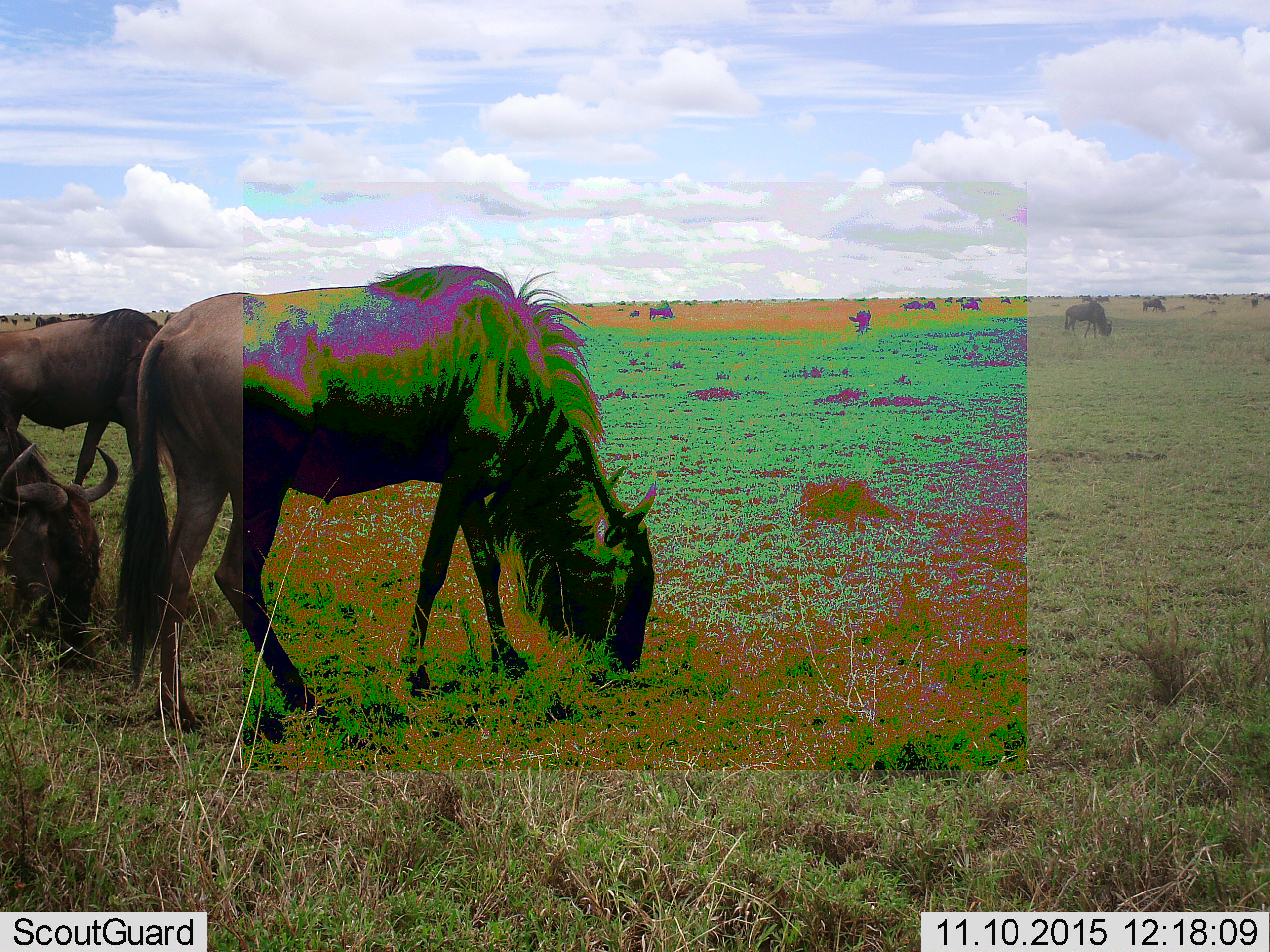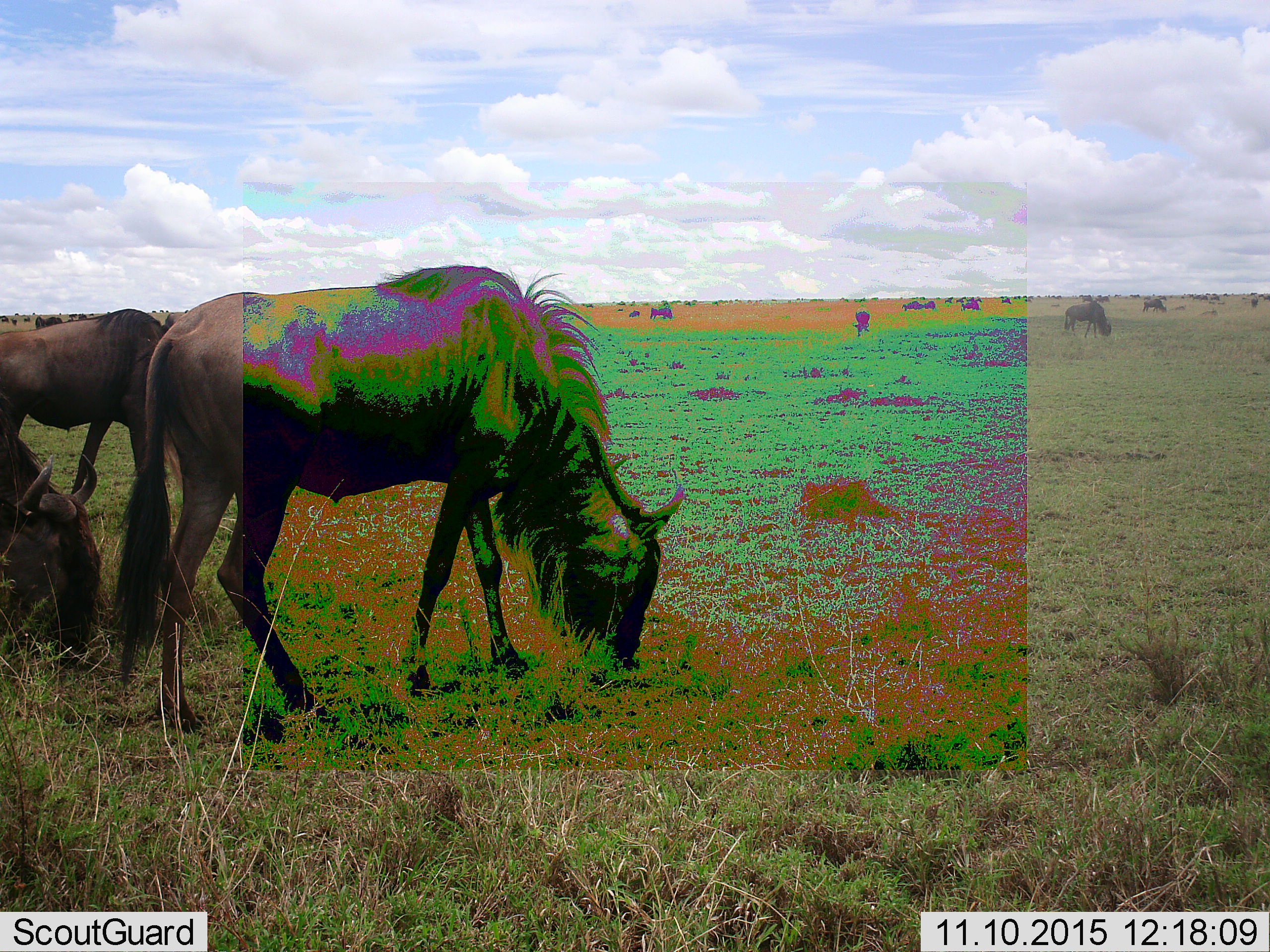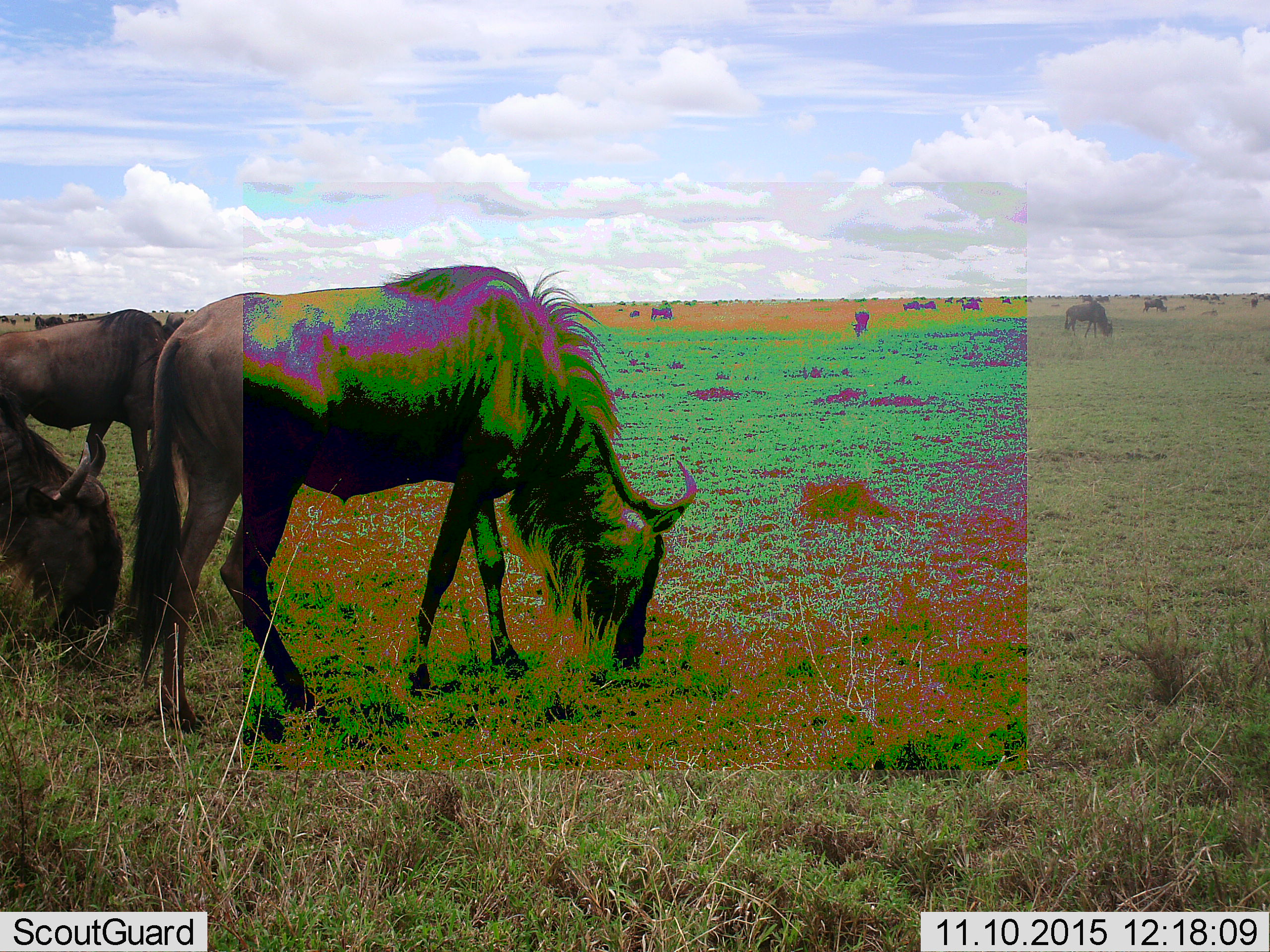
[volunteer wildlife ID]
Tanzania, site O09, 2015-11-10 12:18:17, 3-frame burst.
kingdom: Animalia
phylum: Chordata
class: Mammalia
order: Artiodactyla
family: Bovidae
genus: Connochaetes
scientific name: Connochaetes taurinus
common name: blue wildebeest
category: wildebeest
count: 11-50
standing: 71%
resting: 43%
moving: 29%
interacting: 14%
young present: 14%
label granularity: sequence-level